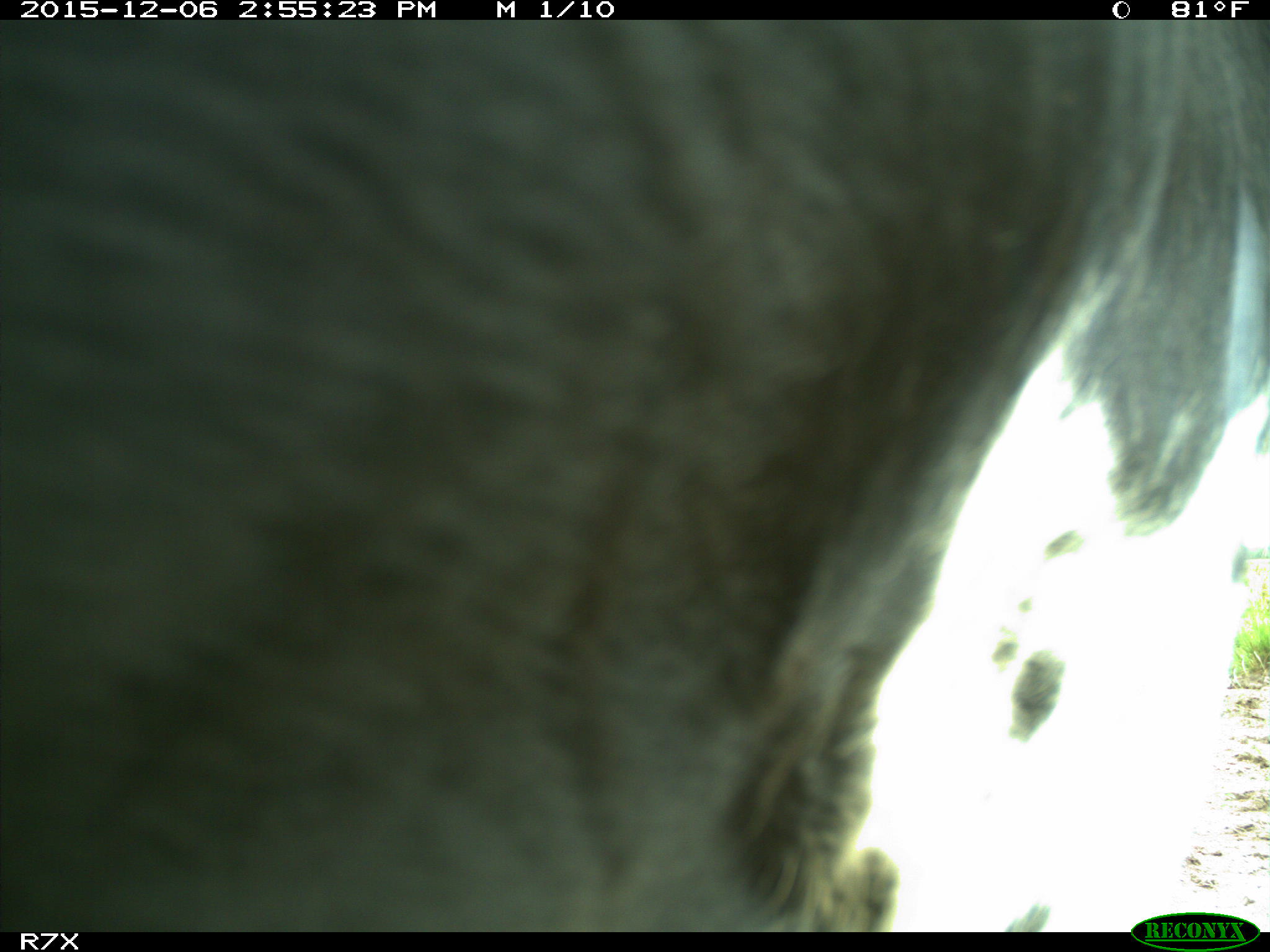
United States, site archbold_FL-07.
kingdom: Animalia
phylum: Chordata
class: Mammalia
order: Artiodactyla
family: Bovidae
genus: Bos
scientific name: Bos taurus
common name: domestic cow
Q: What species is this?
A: Bos taurus (domestic cow).